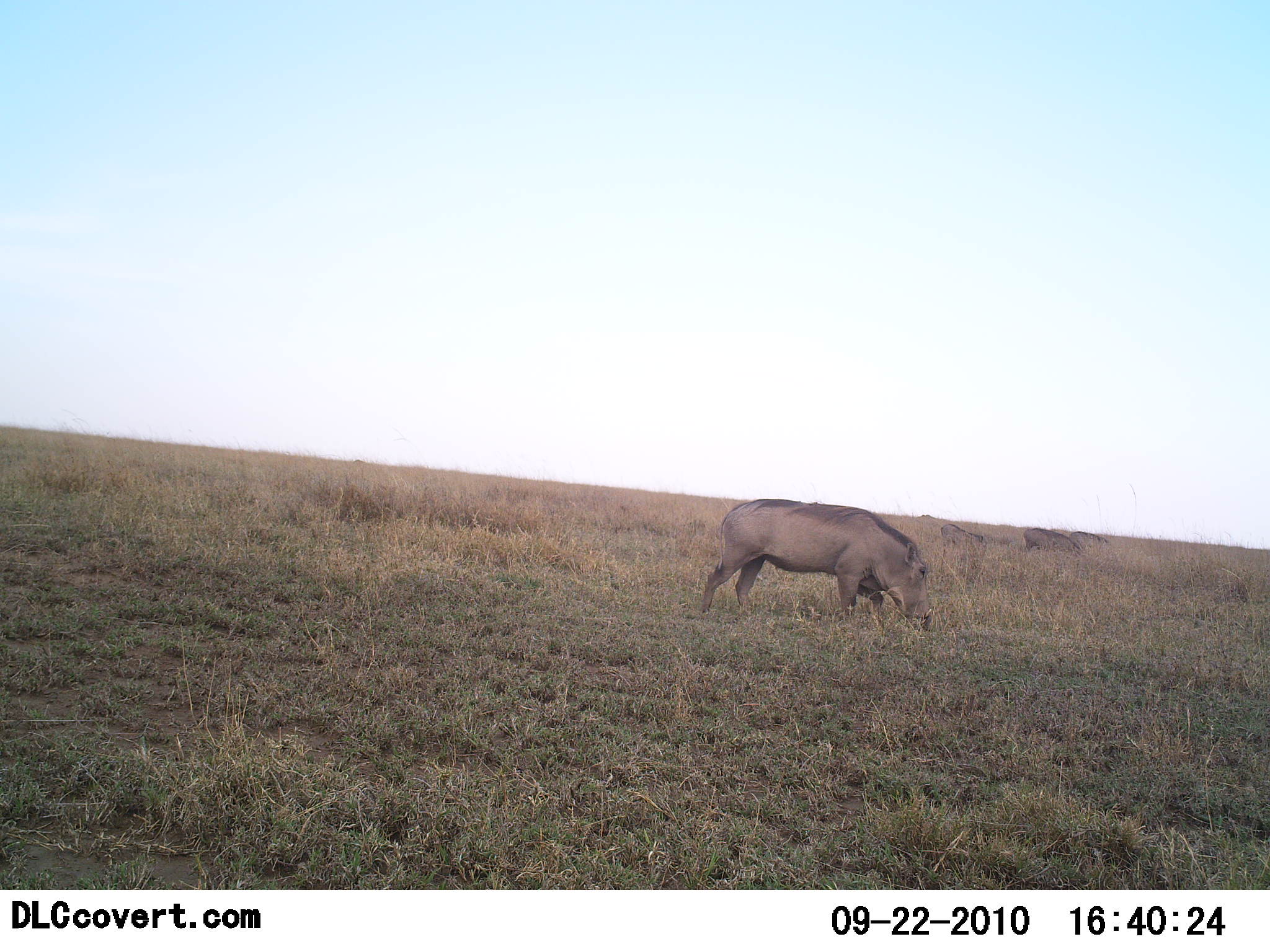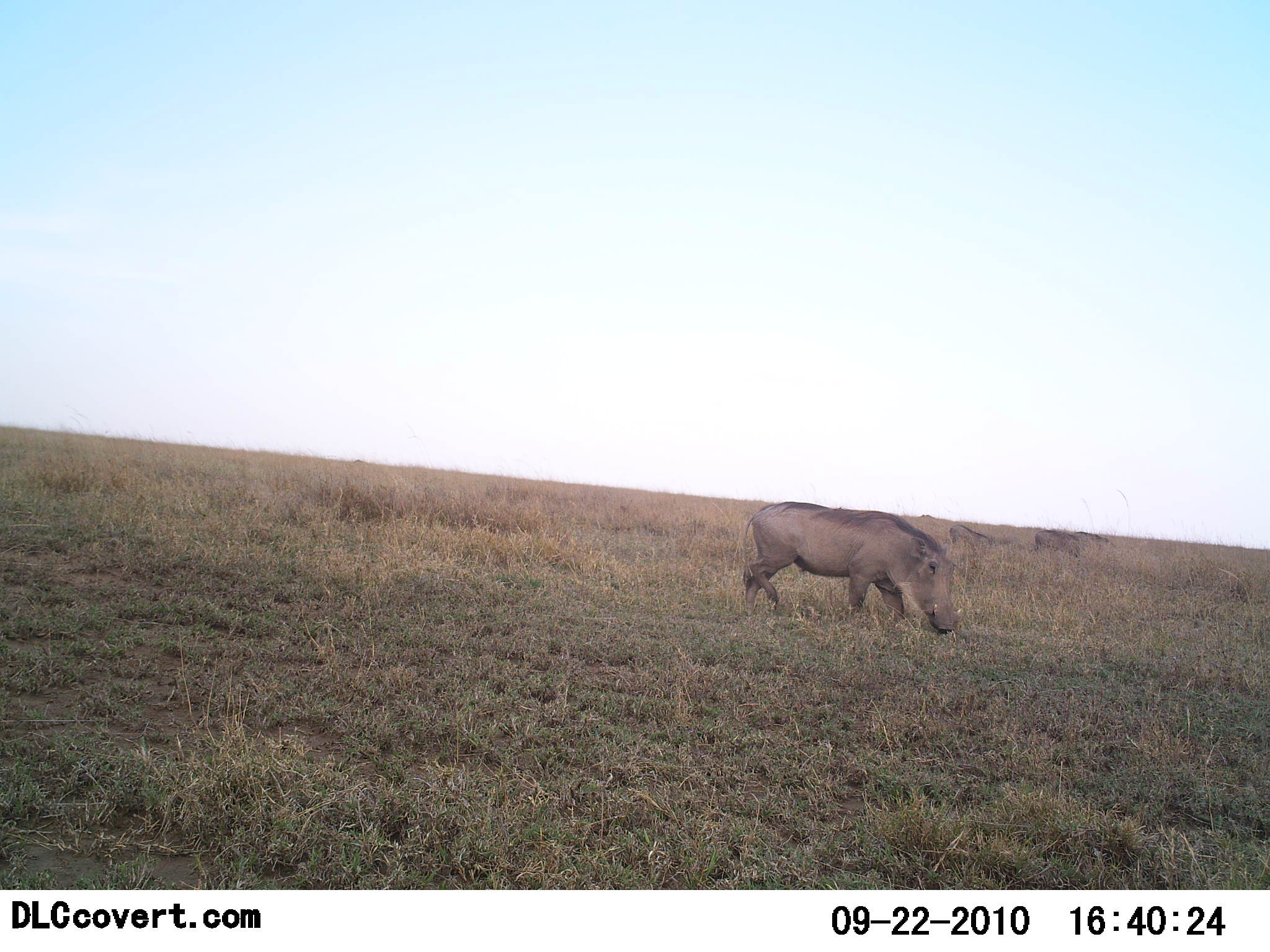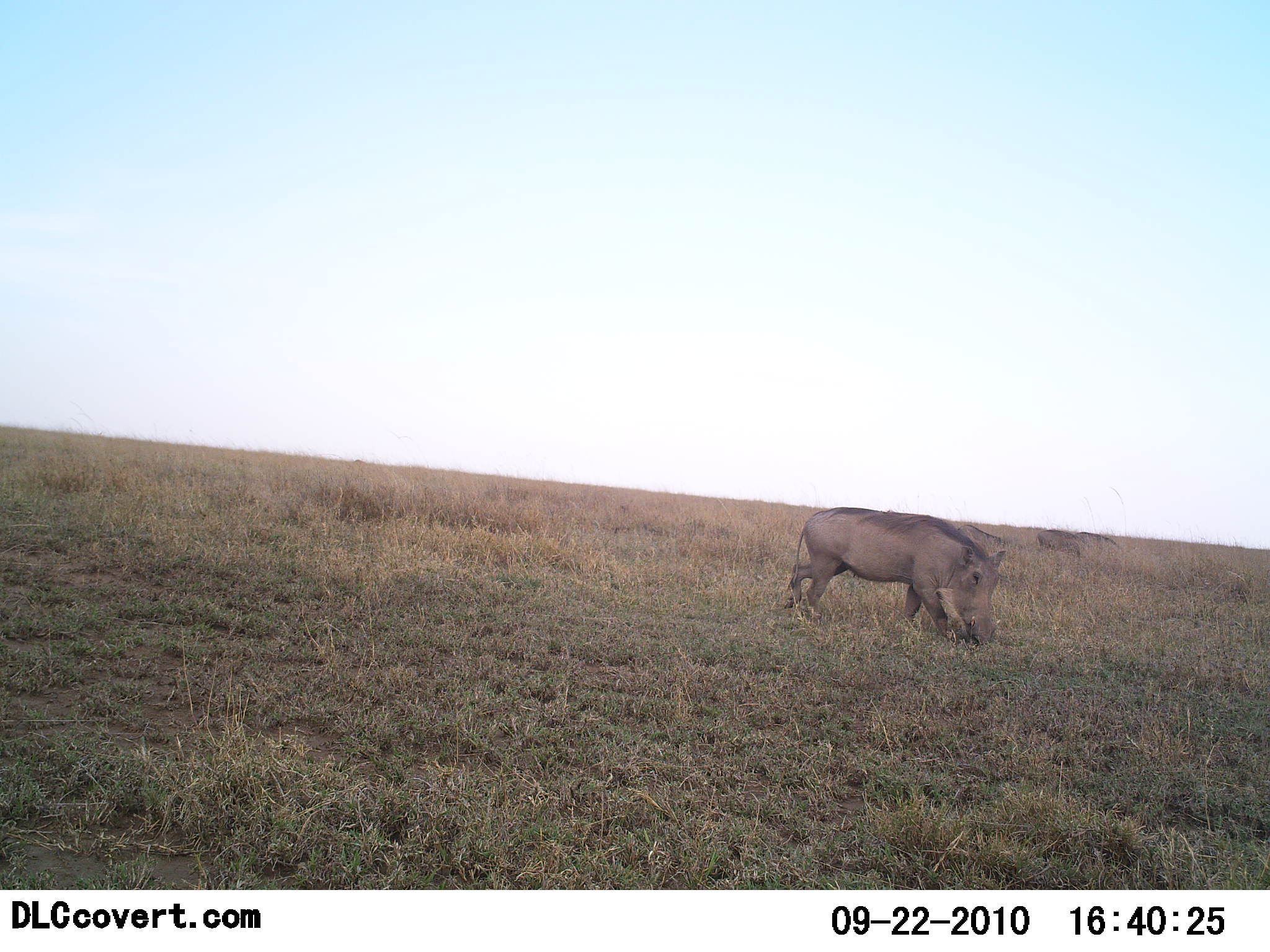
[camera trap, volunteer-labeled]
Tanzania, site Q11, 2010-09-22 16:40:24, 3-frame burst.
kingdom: Animalia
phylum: Chordata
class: Mammalia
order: Artiodactyla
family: Suidae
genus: Phacochoerus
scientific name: Phacochoerus africanus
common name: warthog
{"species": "warthog (Phacochoerus africanus)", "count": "3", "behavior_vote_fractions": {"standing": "0%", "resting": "0%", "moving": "83%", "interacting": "0%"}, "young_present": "0%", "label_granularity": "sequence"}